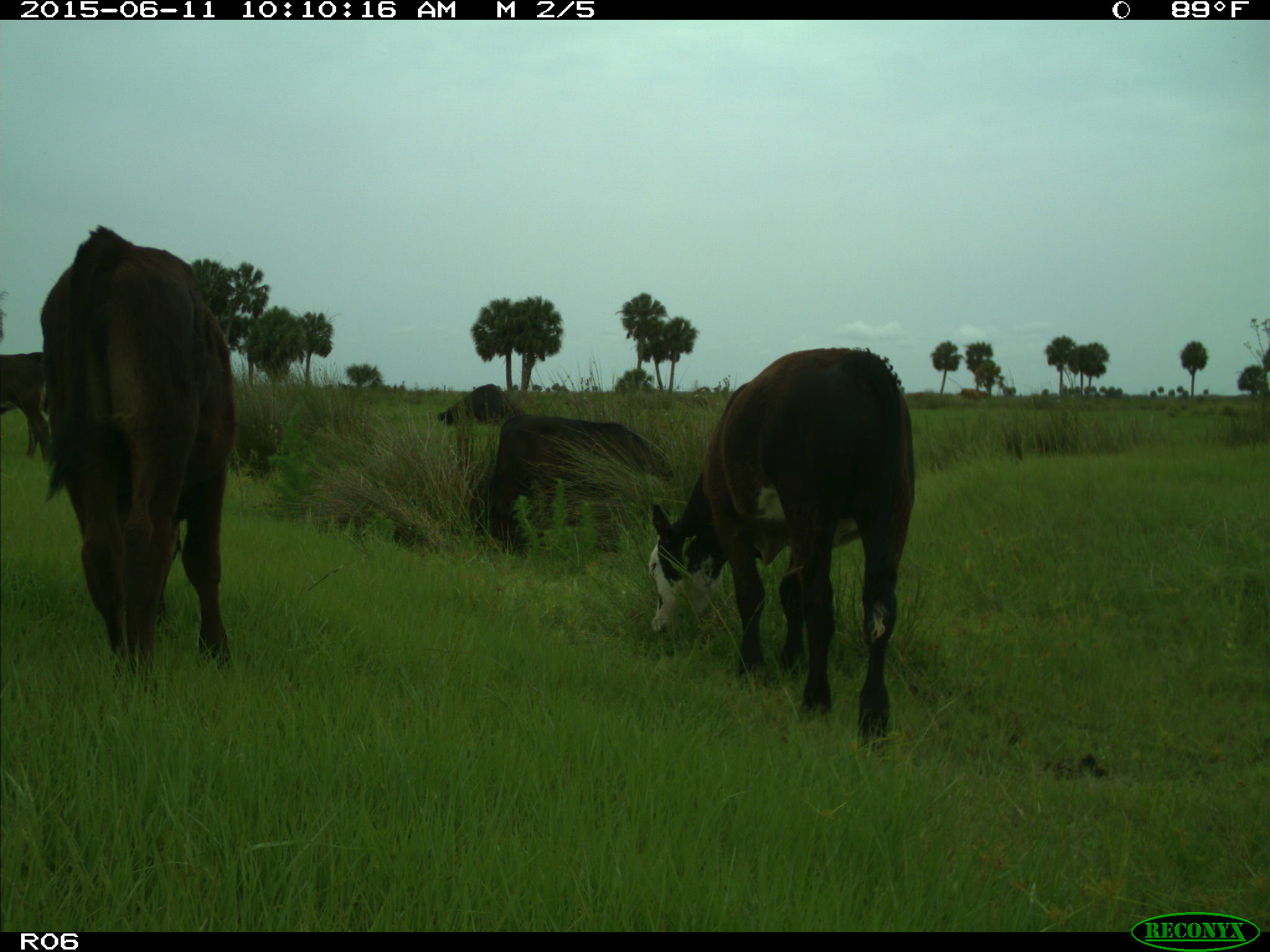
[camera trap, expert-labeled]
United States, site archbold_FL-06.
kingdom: Animalia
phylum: Chordata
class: Mammalia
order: Artiodactyla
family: Bovidae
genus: Bos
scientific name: Bos taurus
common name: domestic cow